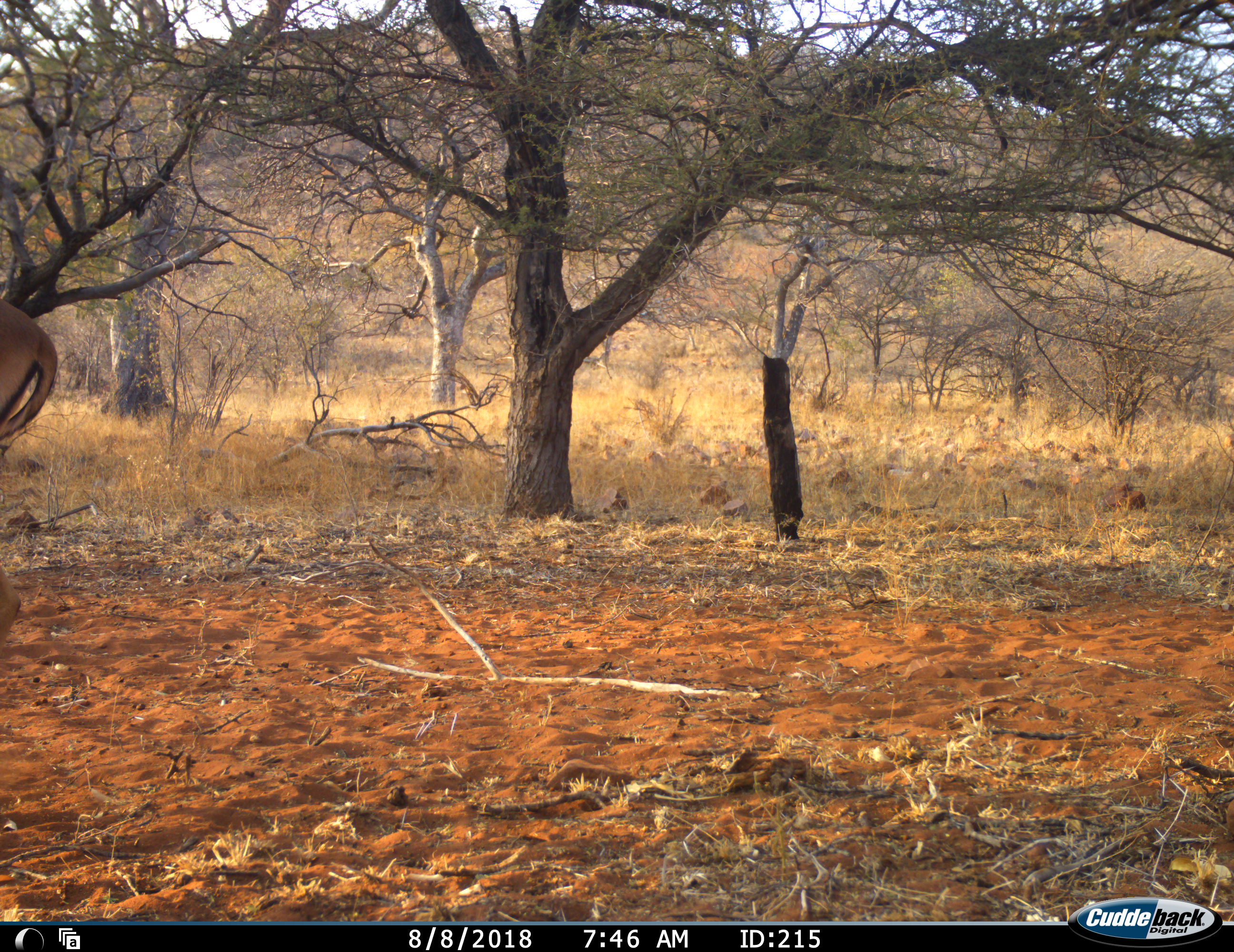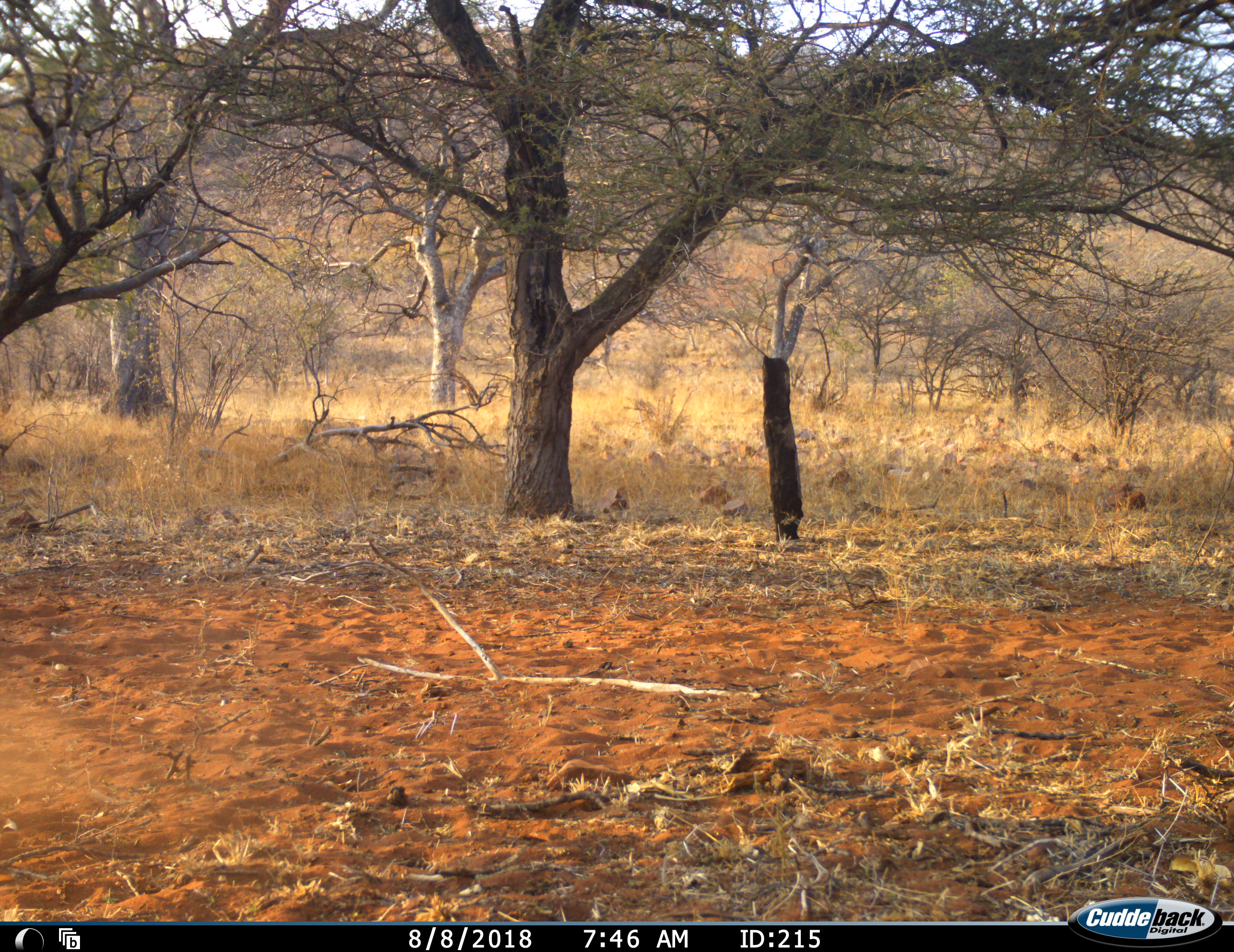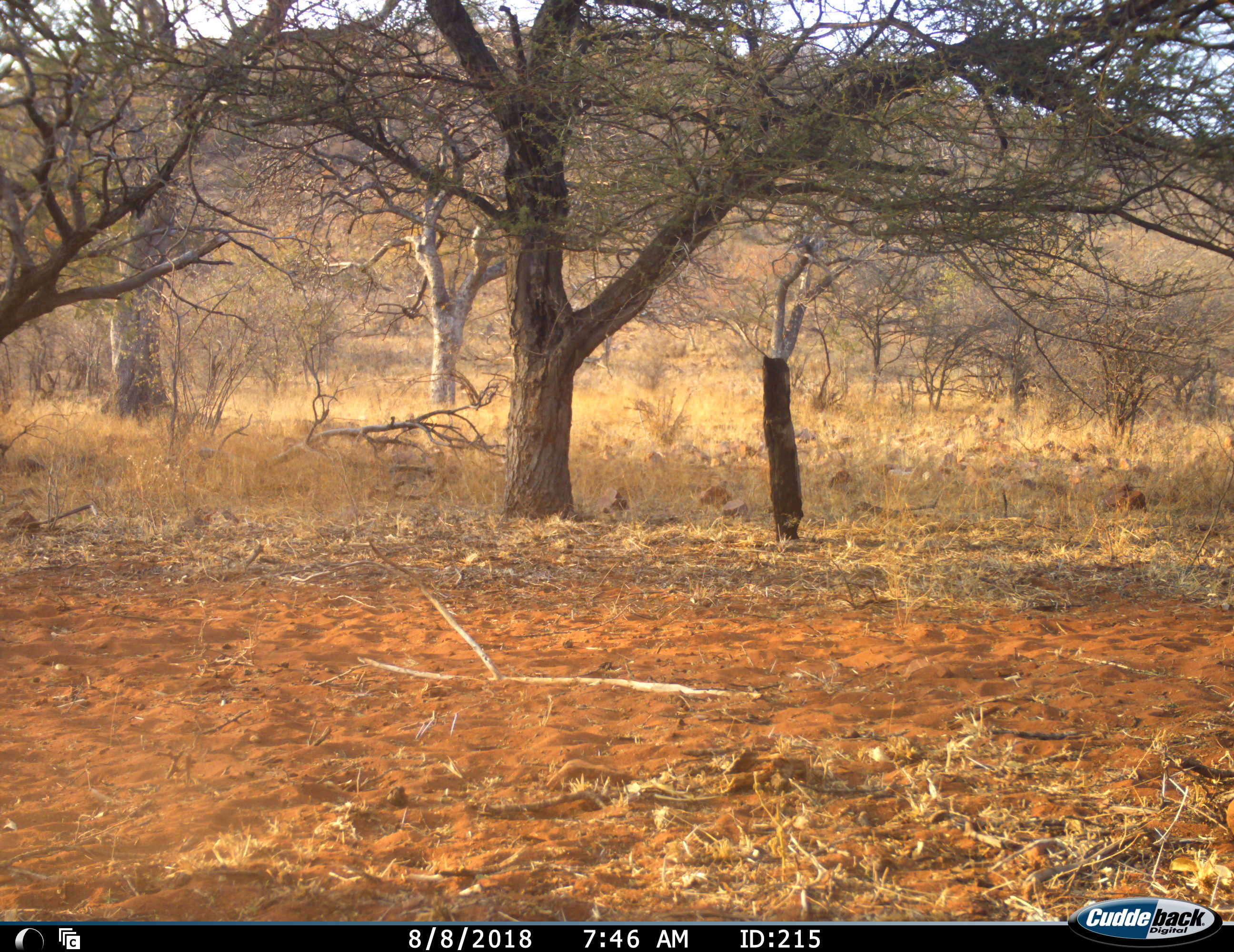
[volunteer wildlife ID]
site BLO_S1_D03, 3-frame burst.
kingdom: Animalia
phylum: Chordata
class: Mammalia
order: Artiodactyla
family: Bovidae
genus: Aepyceros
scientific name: Aepyceros melampus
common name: impala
Impala (Aepyceros melampus), count 1. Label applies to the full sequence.